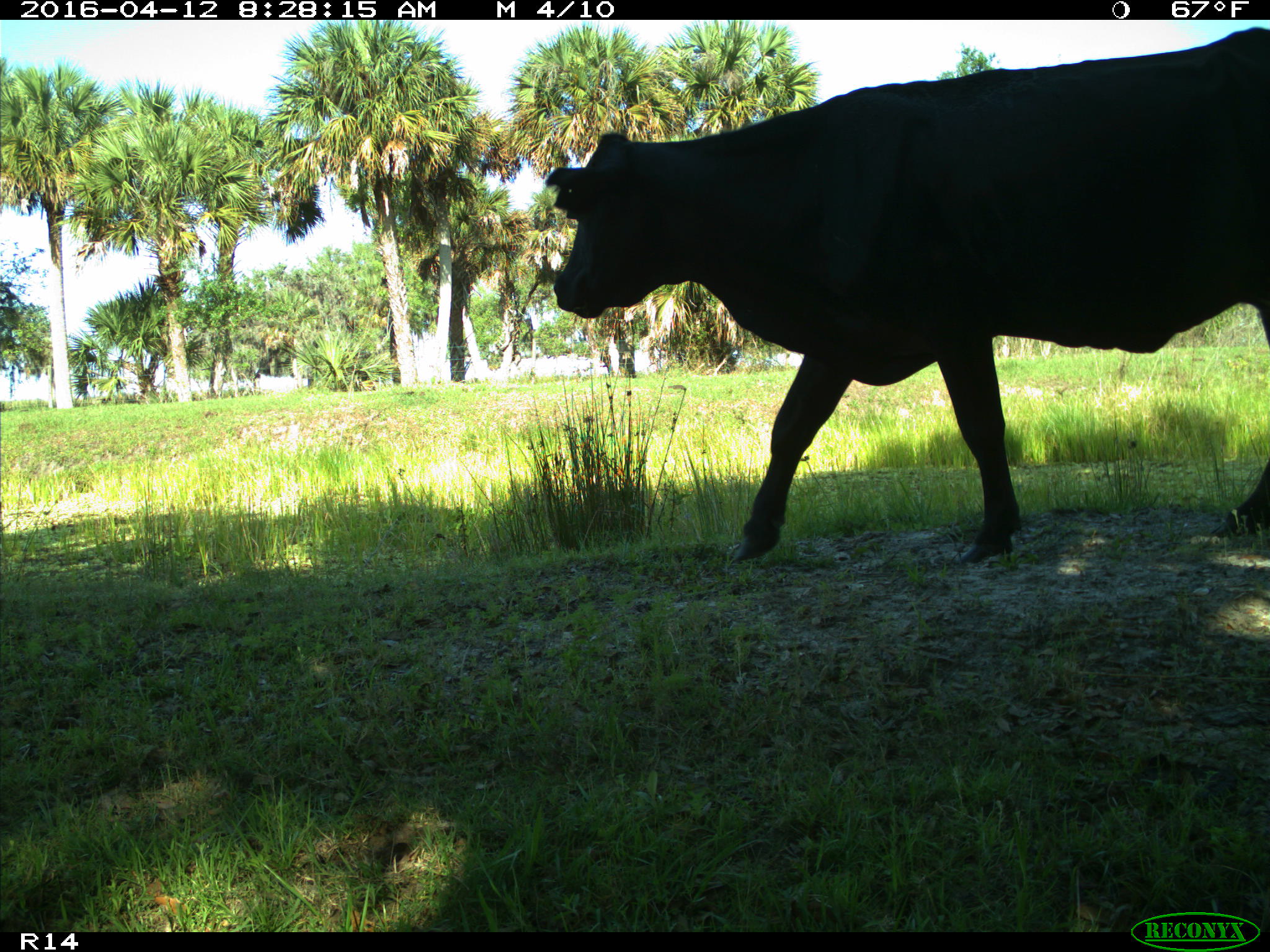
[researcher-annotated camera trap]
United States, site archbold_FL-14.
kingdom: Animalia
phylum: Chordata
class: Mammalia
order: Artiodactyla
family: Bovidae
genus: Bos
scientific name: Bos taurus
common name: domestic cow